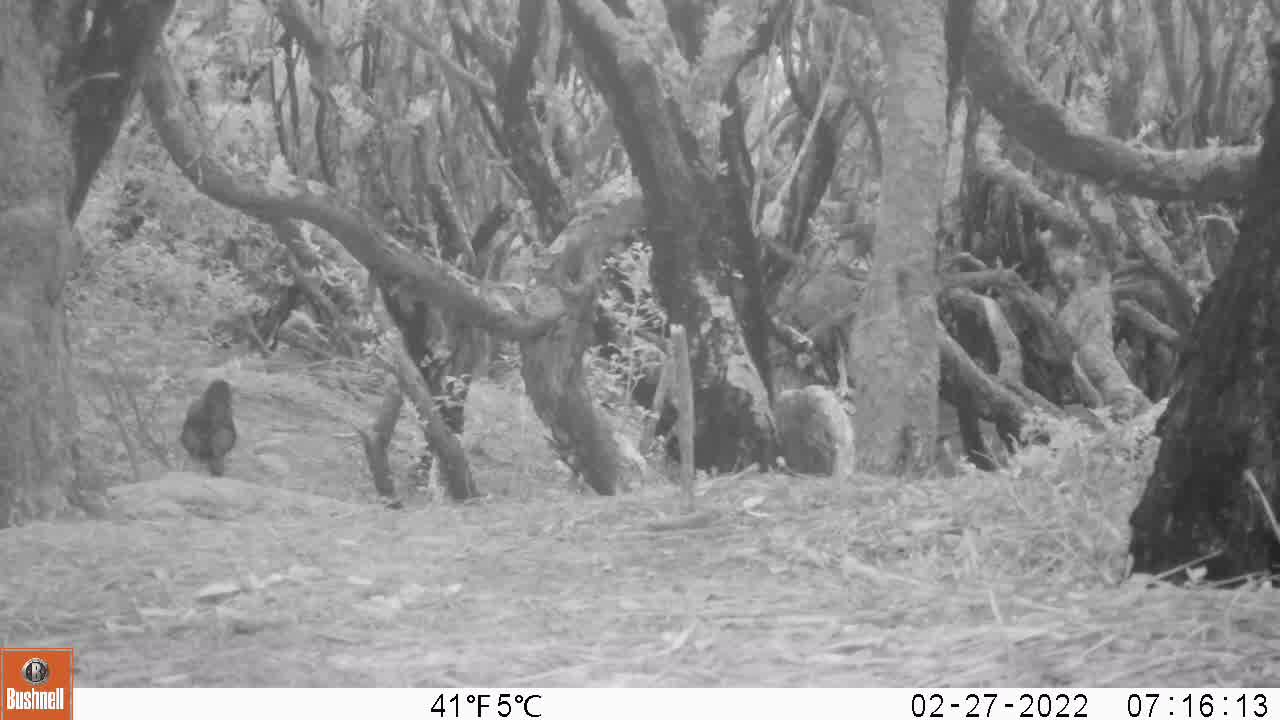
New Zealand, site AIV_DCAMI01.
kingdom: Animalia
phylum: Chordata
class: Aves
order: Passeriformes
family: Turdidae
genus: Turdus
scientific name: Turdus merula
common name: eurasian blackbird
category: blackbird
Blackbird (eurasian blackbird) (Turdus merula).